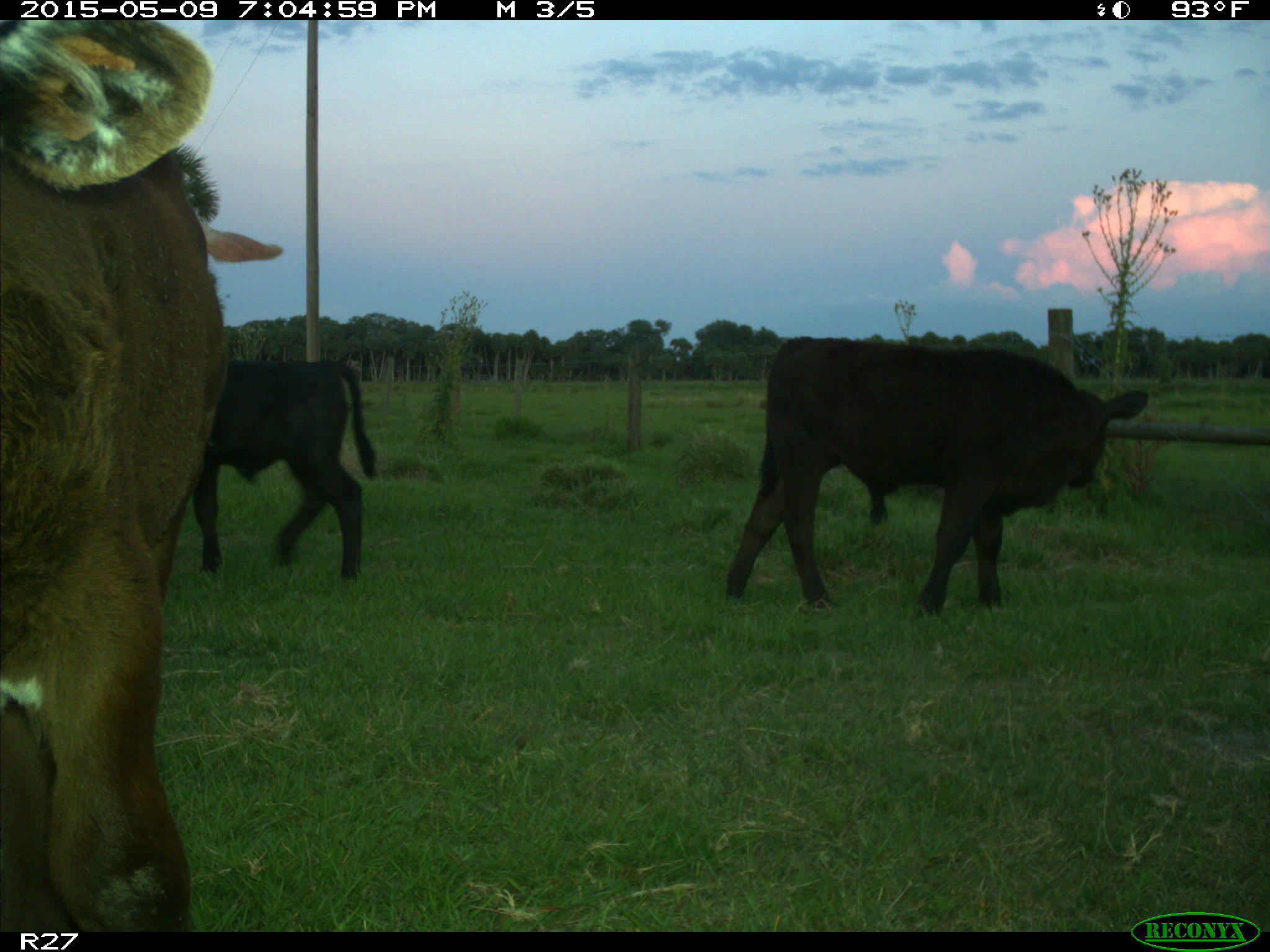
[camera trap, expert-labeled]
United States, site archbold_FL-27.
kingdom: Animalia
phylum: Chordata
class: Mammalia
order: Artiodactyla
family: Bovidae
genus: Bos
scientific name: Bos taurus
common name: domestic cow